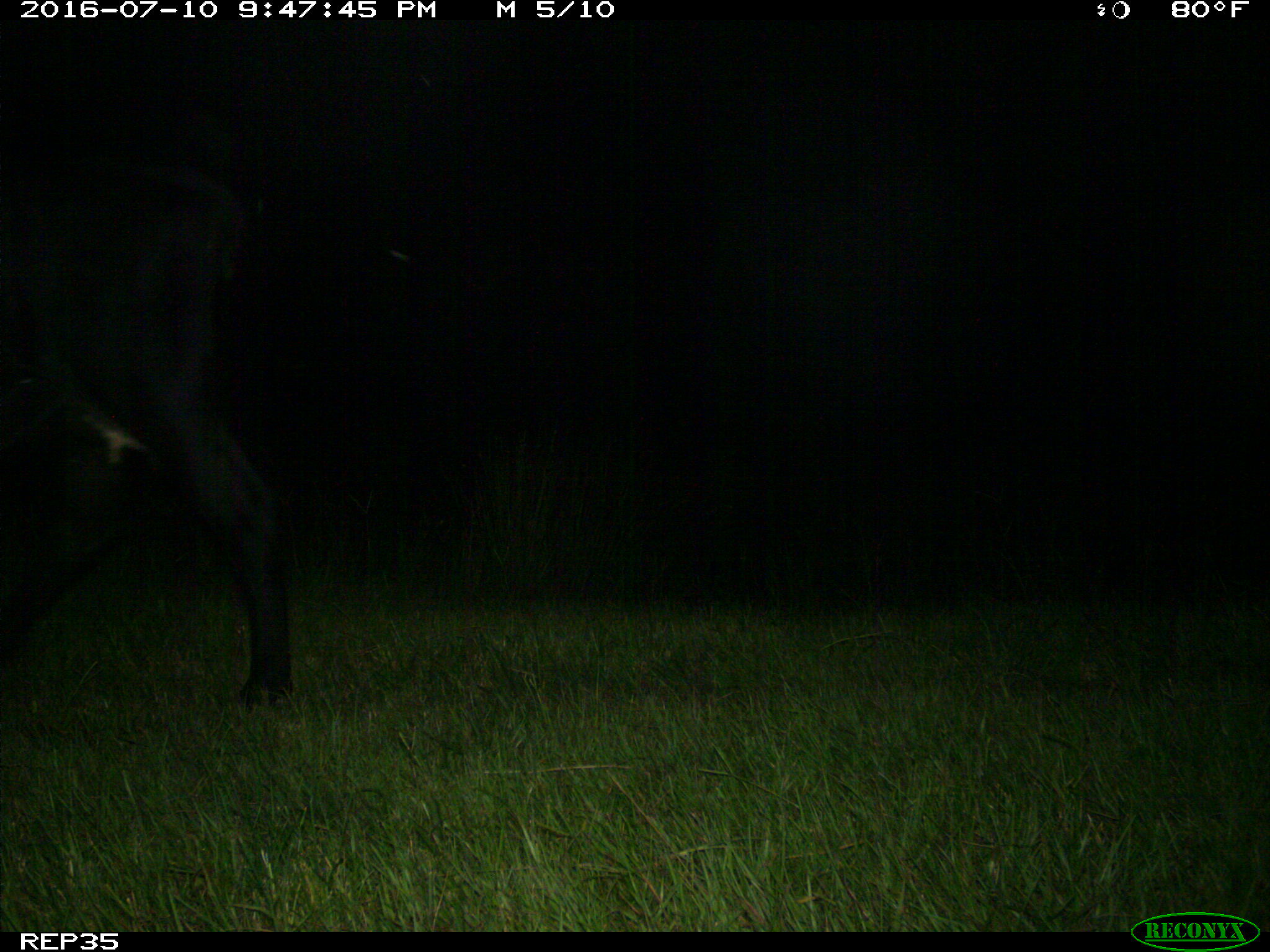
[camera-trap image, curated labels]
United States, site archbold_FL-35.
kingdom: Animalia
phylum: Chordata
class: Mammalia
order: Artiodactyla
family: Bovidae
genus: Bos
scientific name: Bos taurus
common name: domestic cow